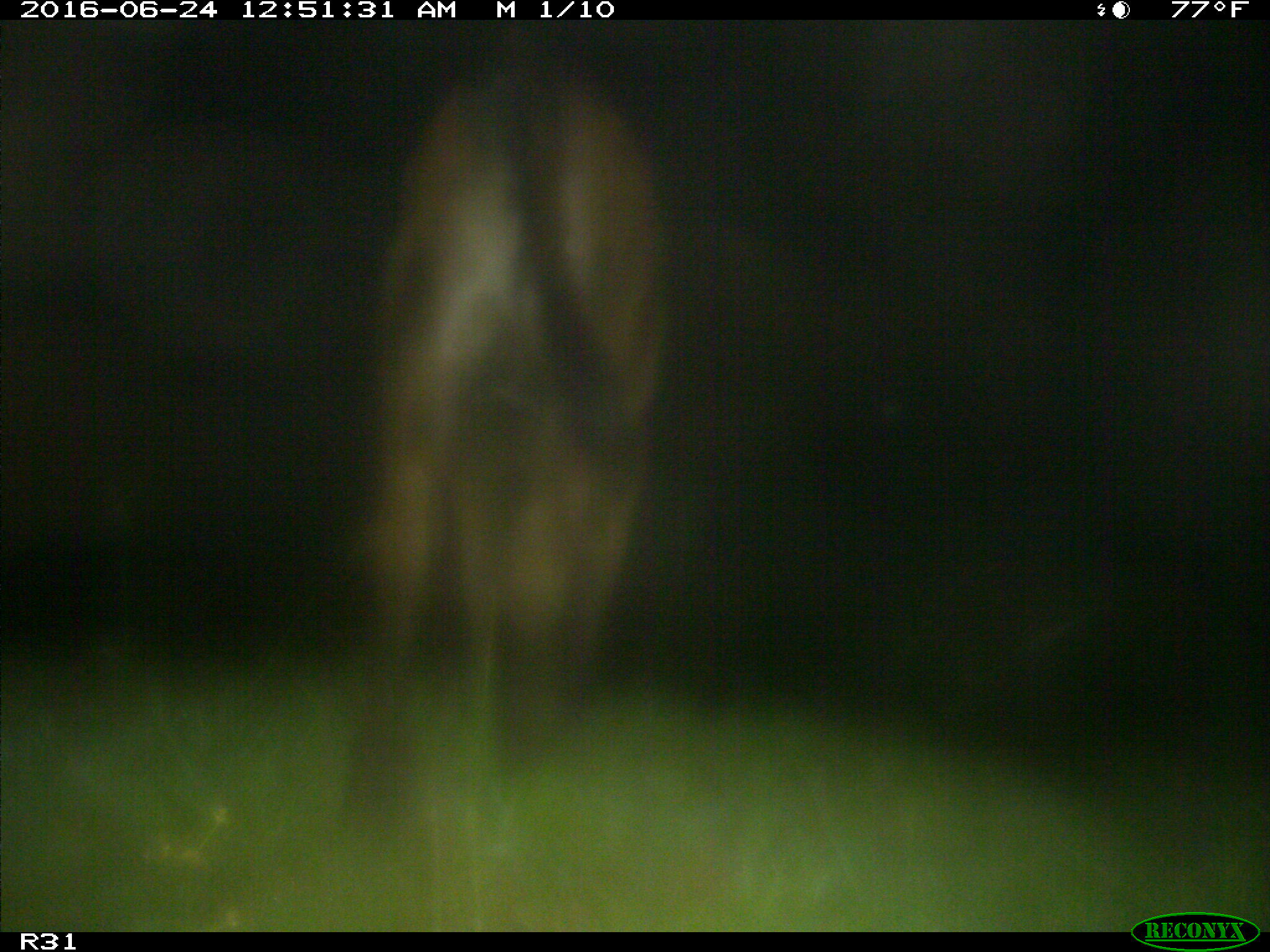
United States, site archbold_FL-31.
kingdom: Animalia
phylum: Chordata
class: Mammalia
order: Artiodactyla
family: Bovidae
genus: Bos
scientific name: Bos taurus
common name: domestic cow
Bos taurus (domestic cow).